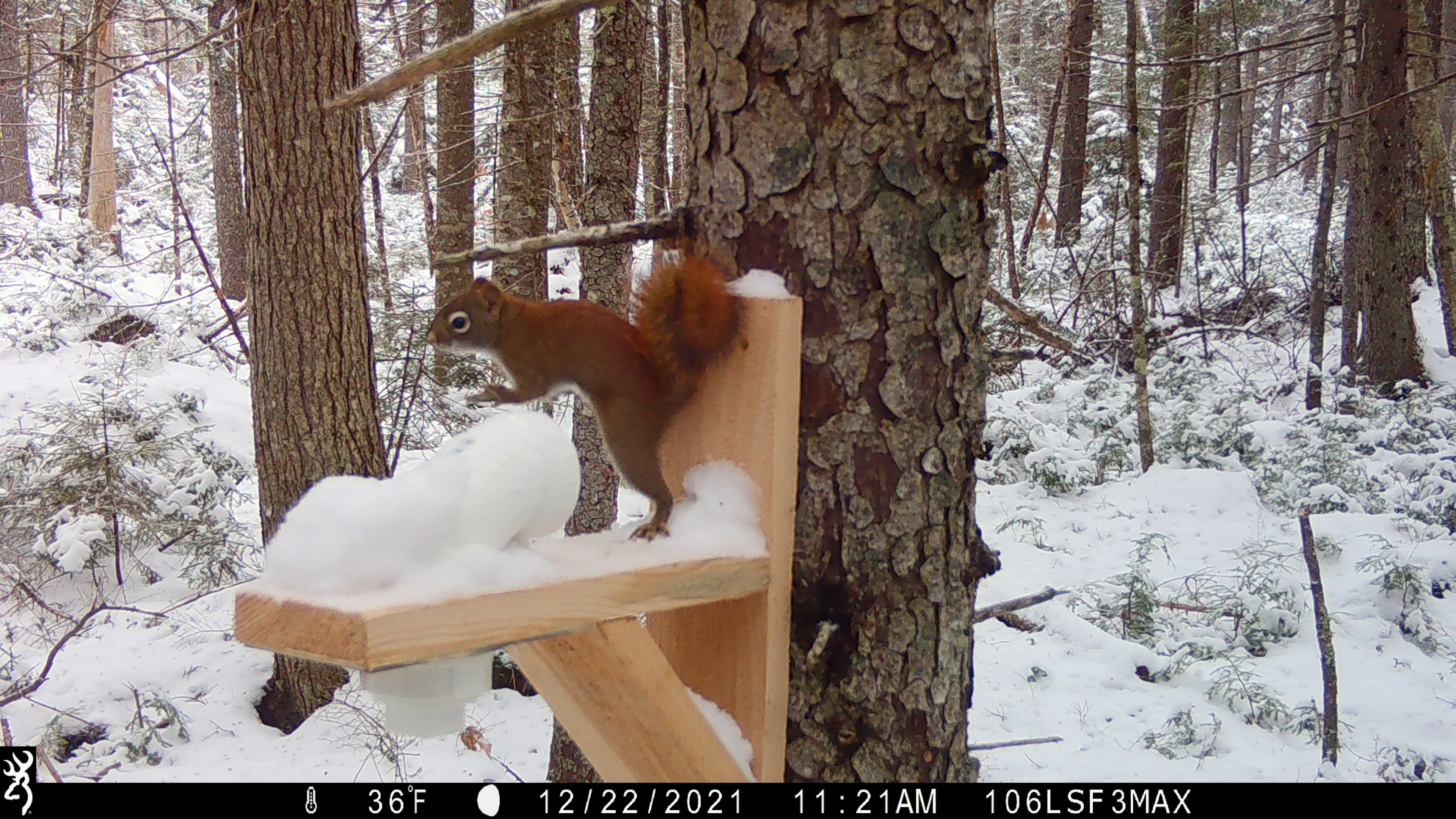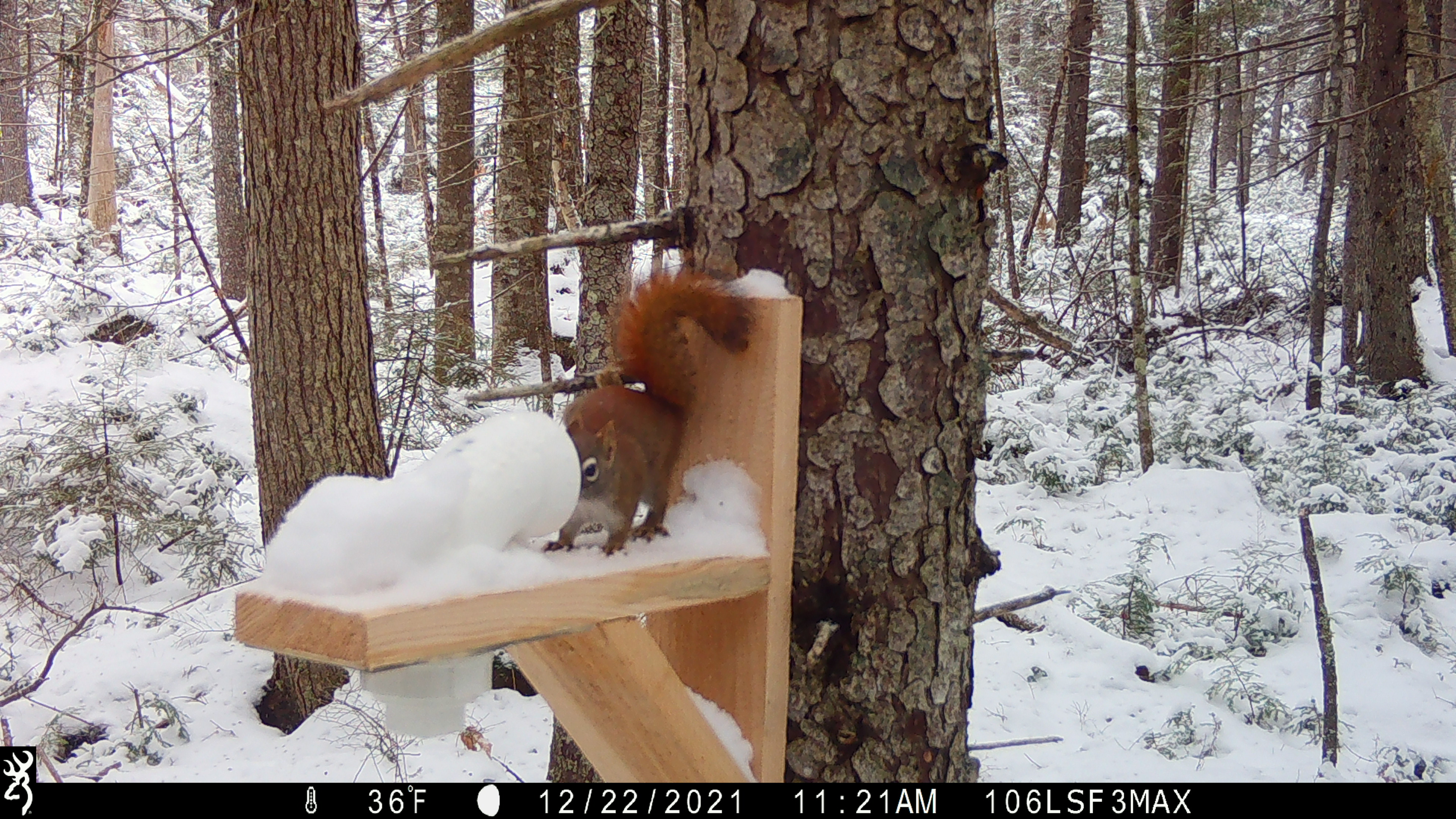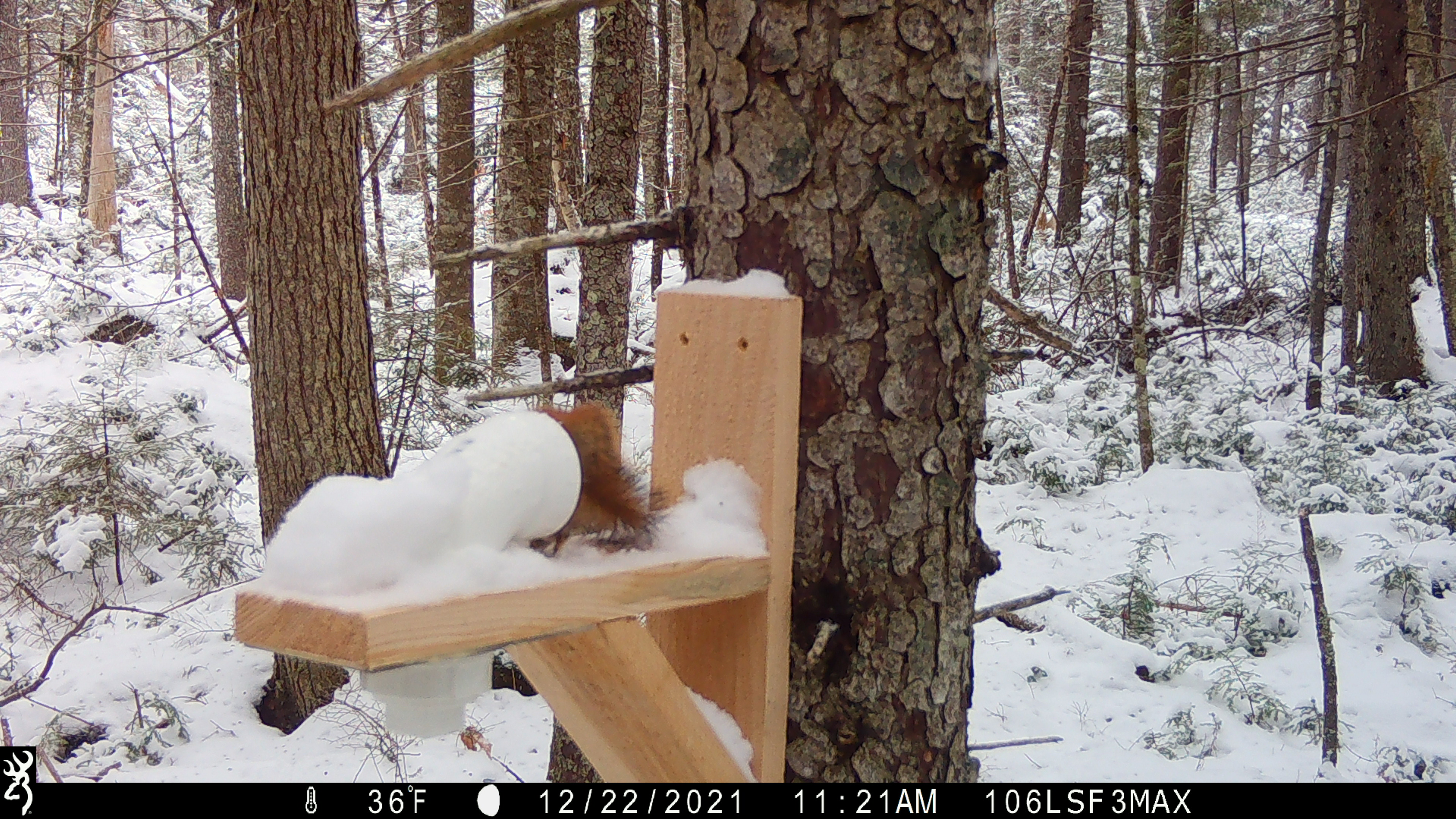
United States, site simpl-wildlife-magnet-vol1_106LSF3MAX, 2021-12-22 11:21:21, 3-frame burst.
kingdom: Animalia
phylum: Chordata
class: Mammalia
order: Rodentia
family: Sciuridae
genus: Tamiasciurus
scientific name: Tamiasciurus hudsonicus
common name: red squirrel